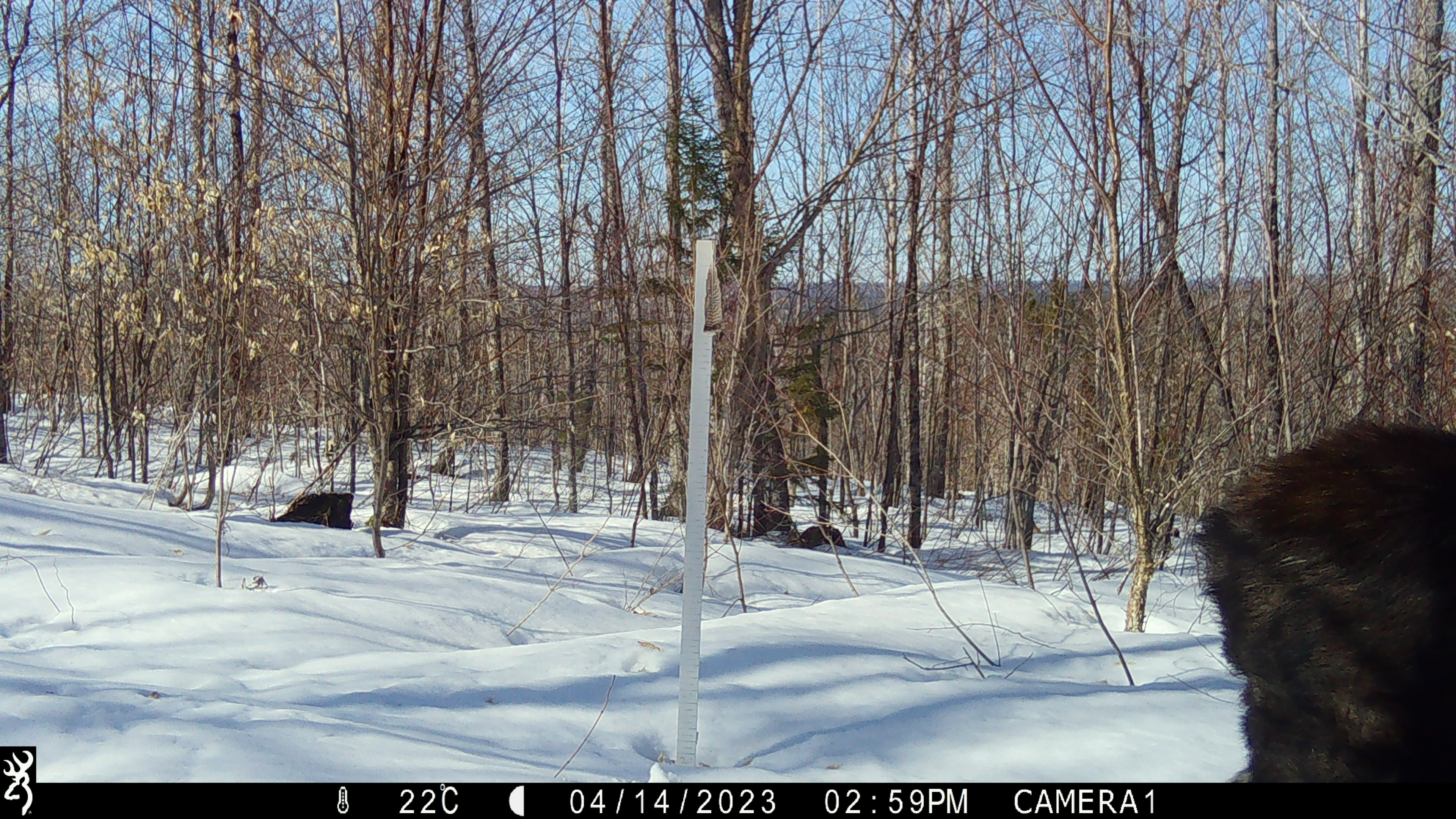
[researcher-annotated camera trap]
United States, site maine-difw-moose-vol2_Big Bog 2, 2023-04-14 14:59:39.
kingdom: Animalia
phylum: Chordata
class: Mammalia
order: Artiodactyla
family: Cervidae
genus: Alces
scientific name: Alces alces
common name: moose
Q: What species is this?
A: Moose (Alces alces).